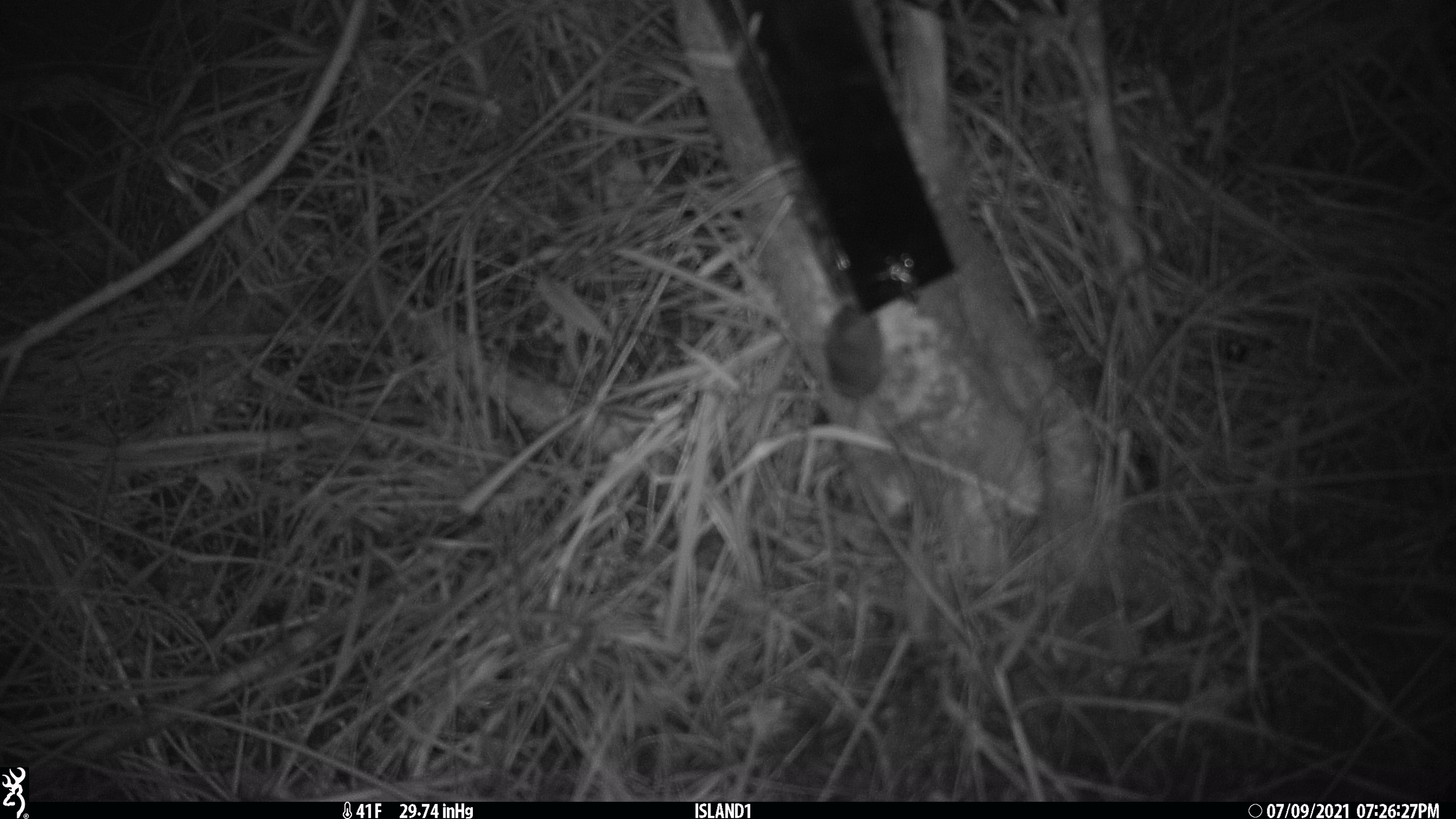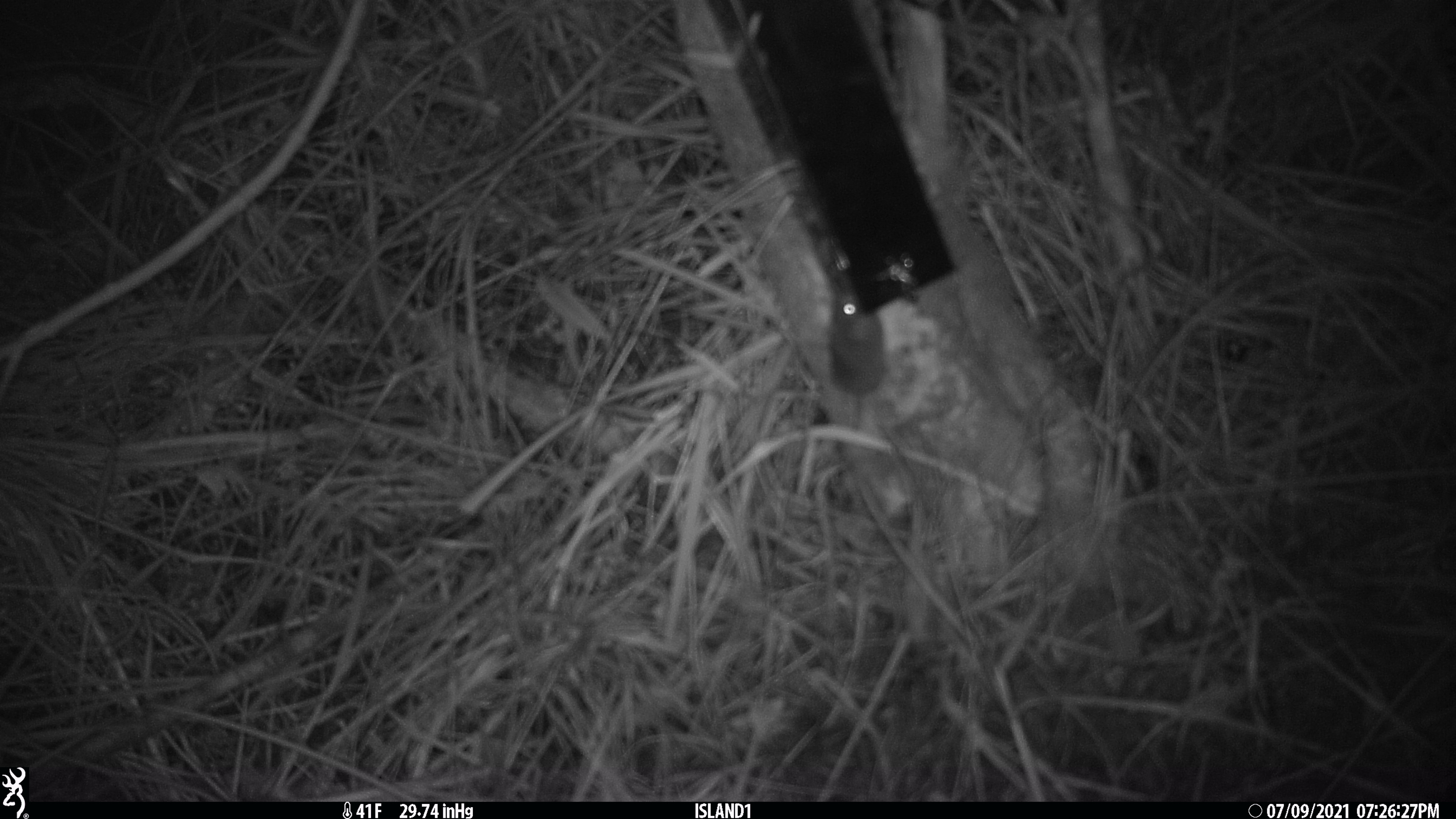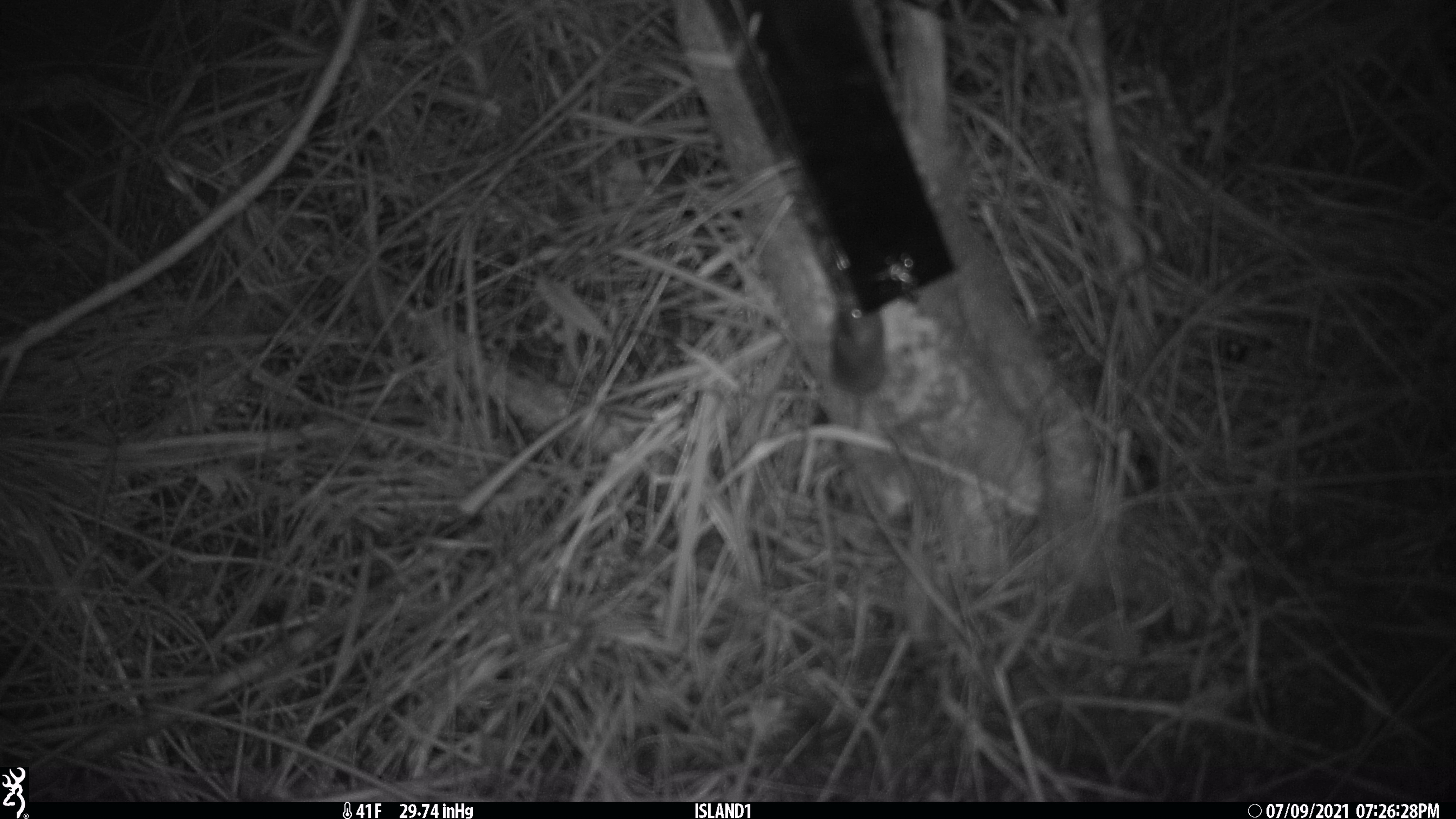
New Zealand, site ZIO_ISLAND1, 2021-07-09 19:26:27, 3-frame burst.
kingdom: Animalia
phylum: Chordata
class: Mammalia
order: Rodentia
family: Muridae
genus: Mus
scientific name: Mus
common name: mouse